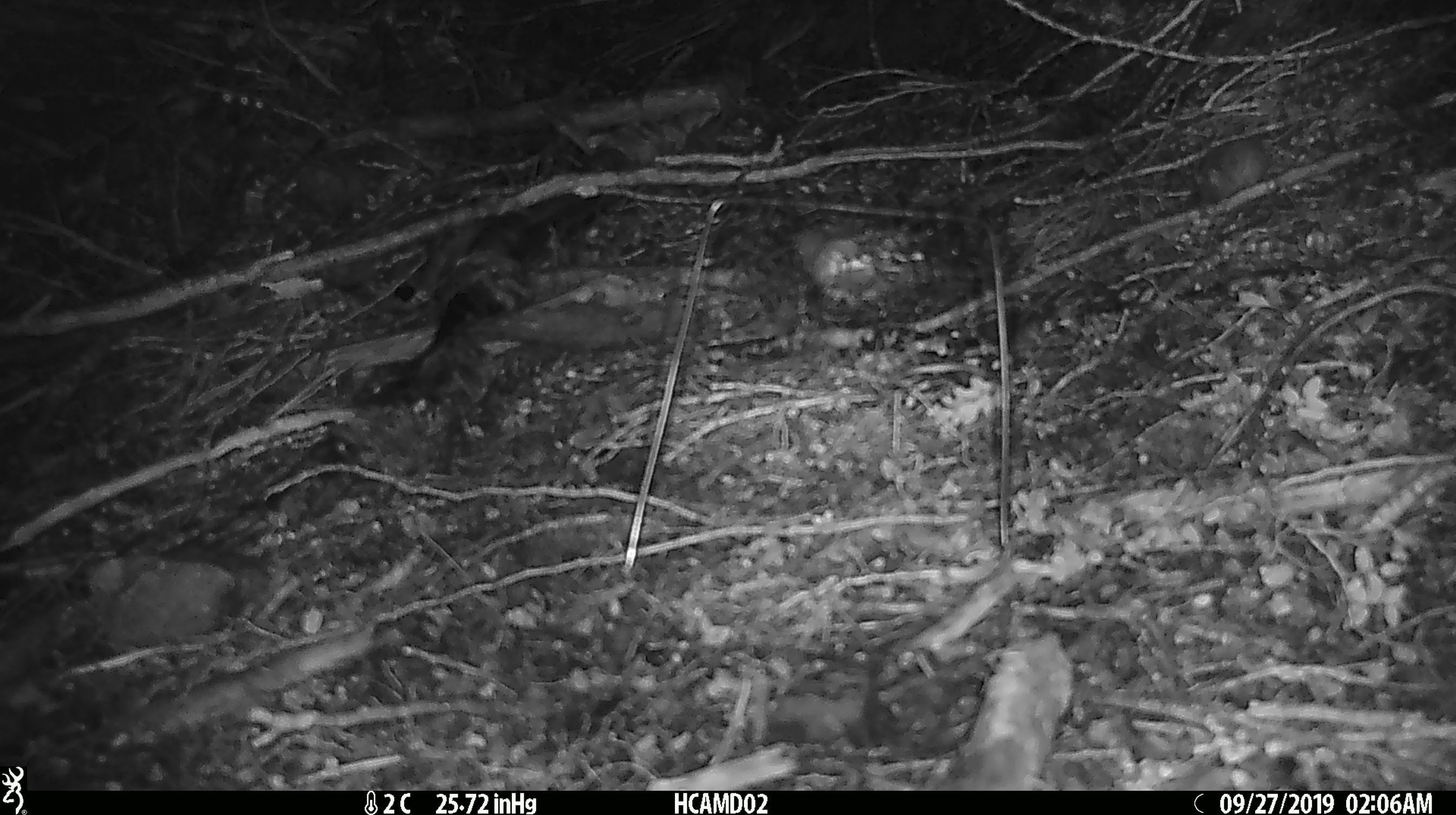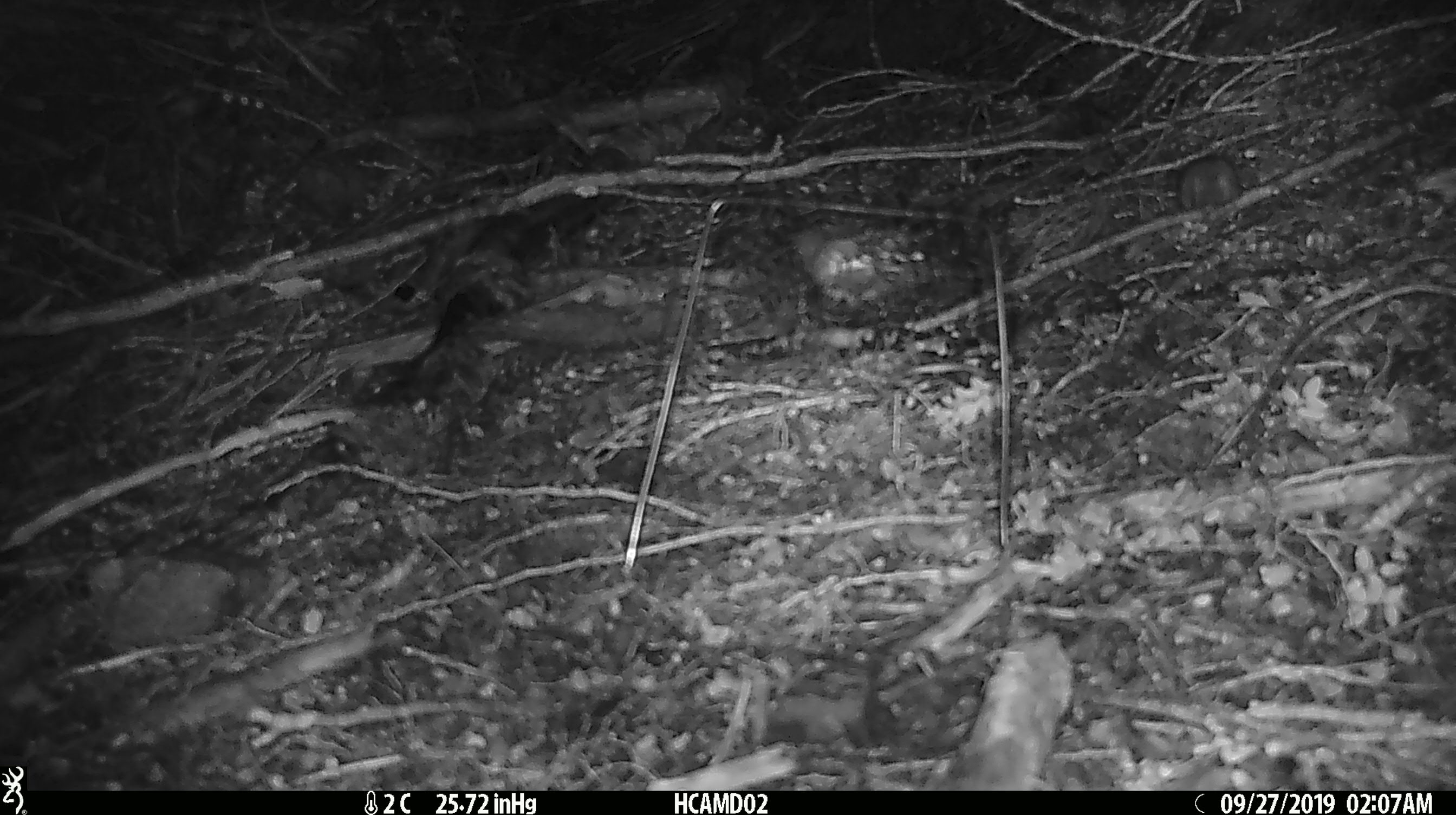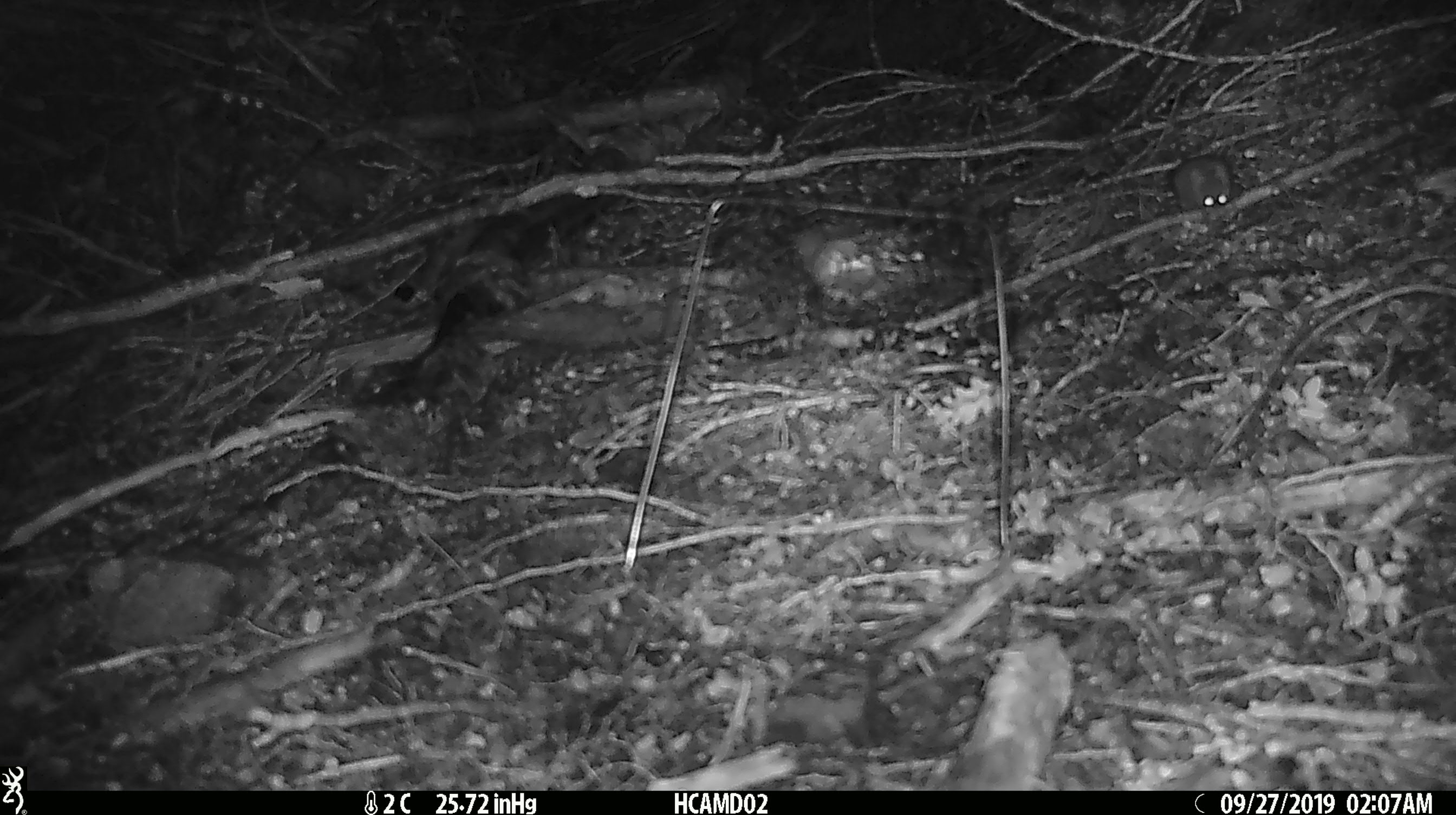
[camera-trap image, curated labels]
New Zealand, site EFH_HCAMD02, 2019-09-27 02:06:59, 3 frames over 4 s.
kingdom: Animalia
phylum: Chordata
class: Mammalia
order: Rodentia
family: Muridae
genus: Mus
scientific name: Mus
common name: mouse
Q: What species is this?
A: Mouse (Mus).